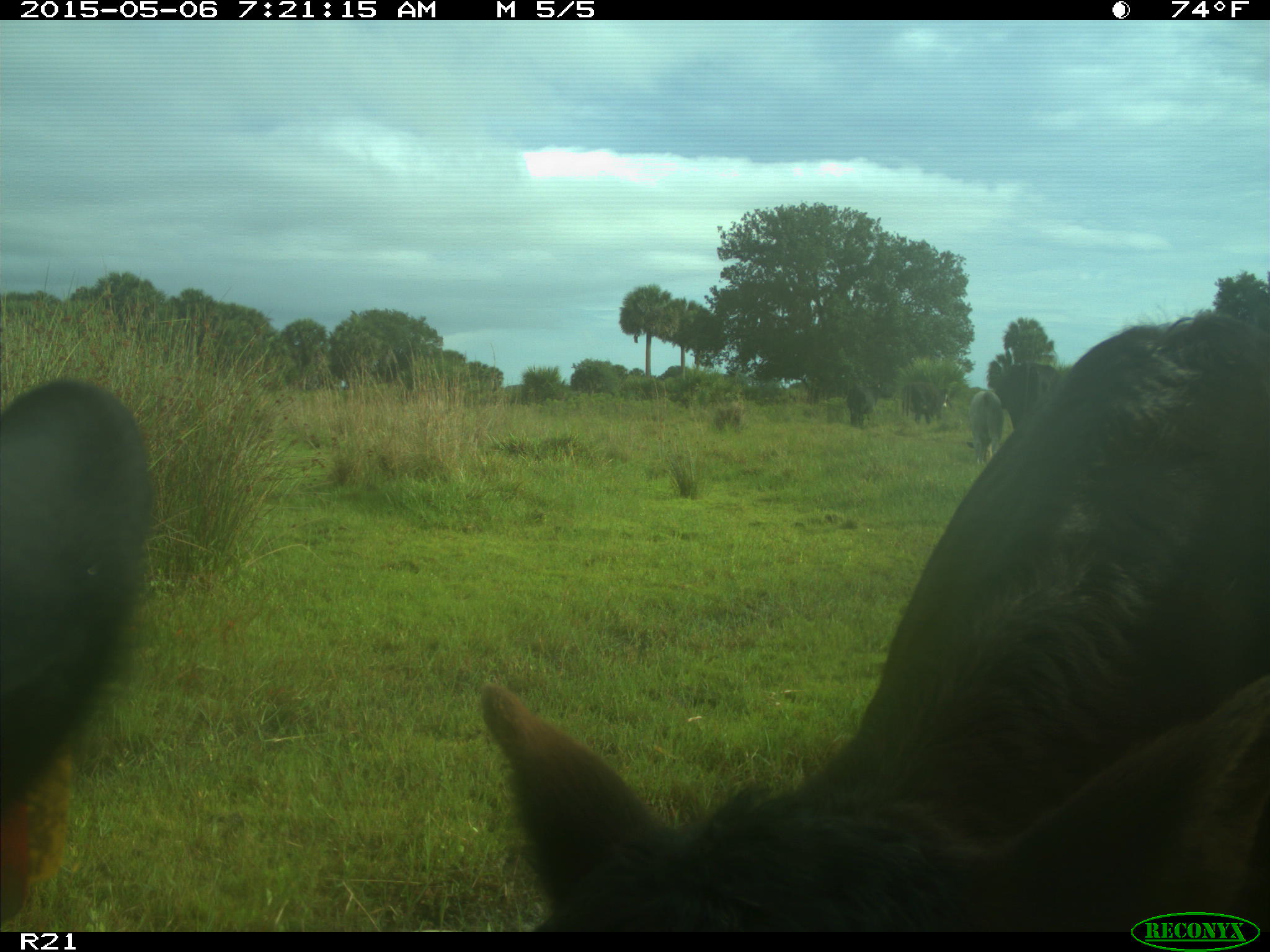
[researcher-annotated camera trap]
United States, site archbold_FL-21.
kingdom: Animalia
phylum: Chordata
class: Mammalia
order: Artiodactyla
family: Bovidae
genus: Bos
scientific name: Bos taurus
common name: domestic cow